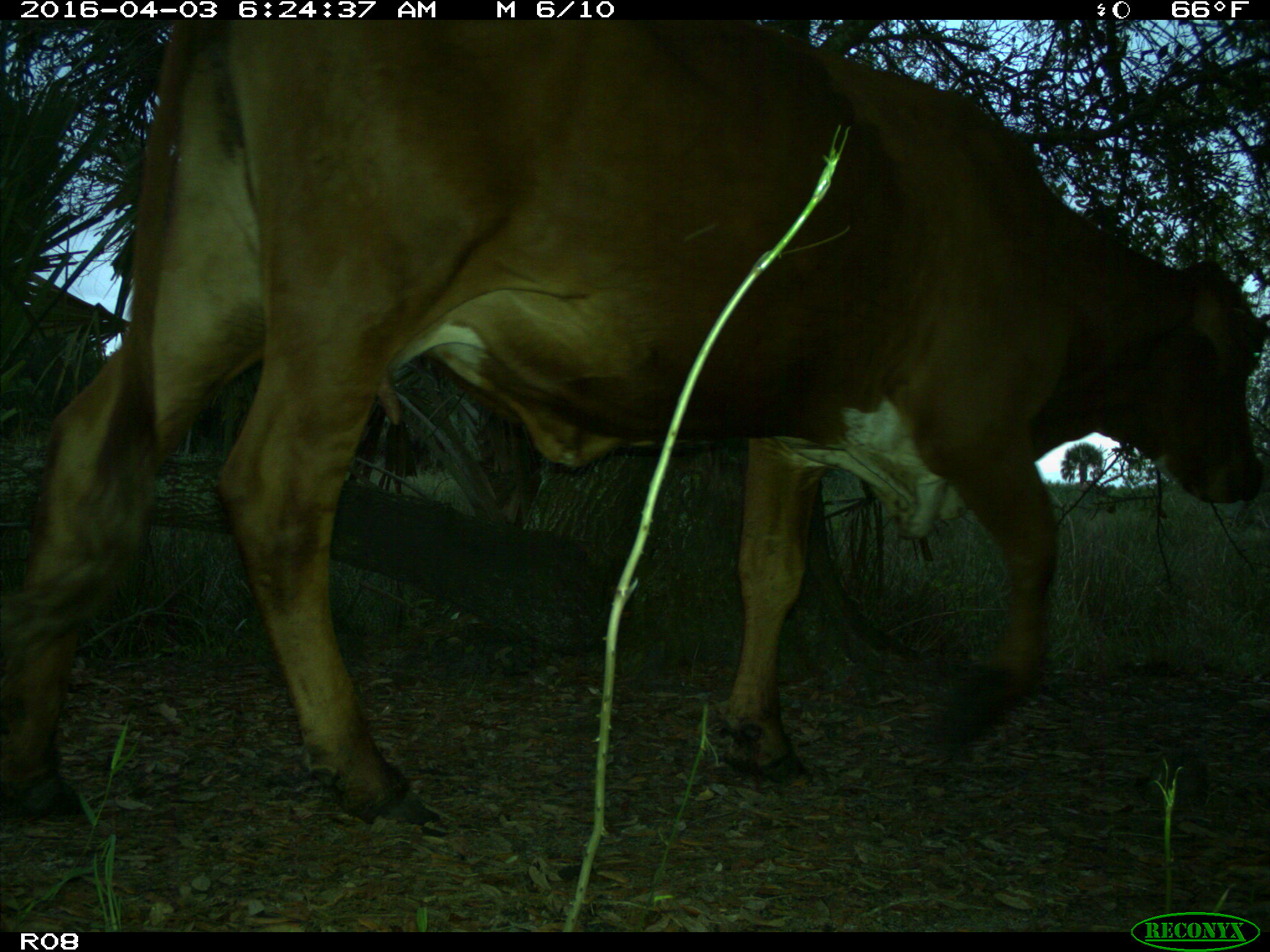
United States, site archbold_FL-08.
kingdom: Animalia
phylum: Chordata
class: Mammalia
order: Artiodactyla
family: Bovidae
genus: Bos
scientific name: Bos taurus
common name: domestic cow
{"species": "Bos taurus (domestic cow)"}